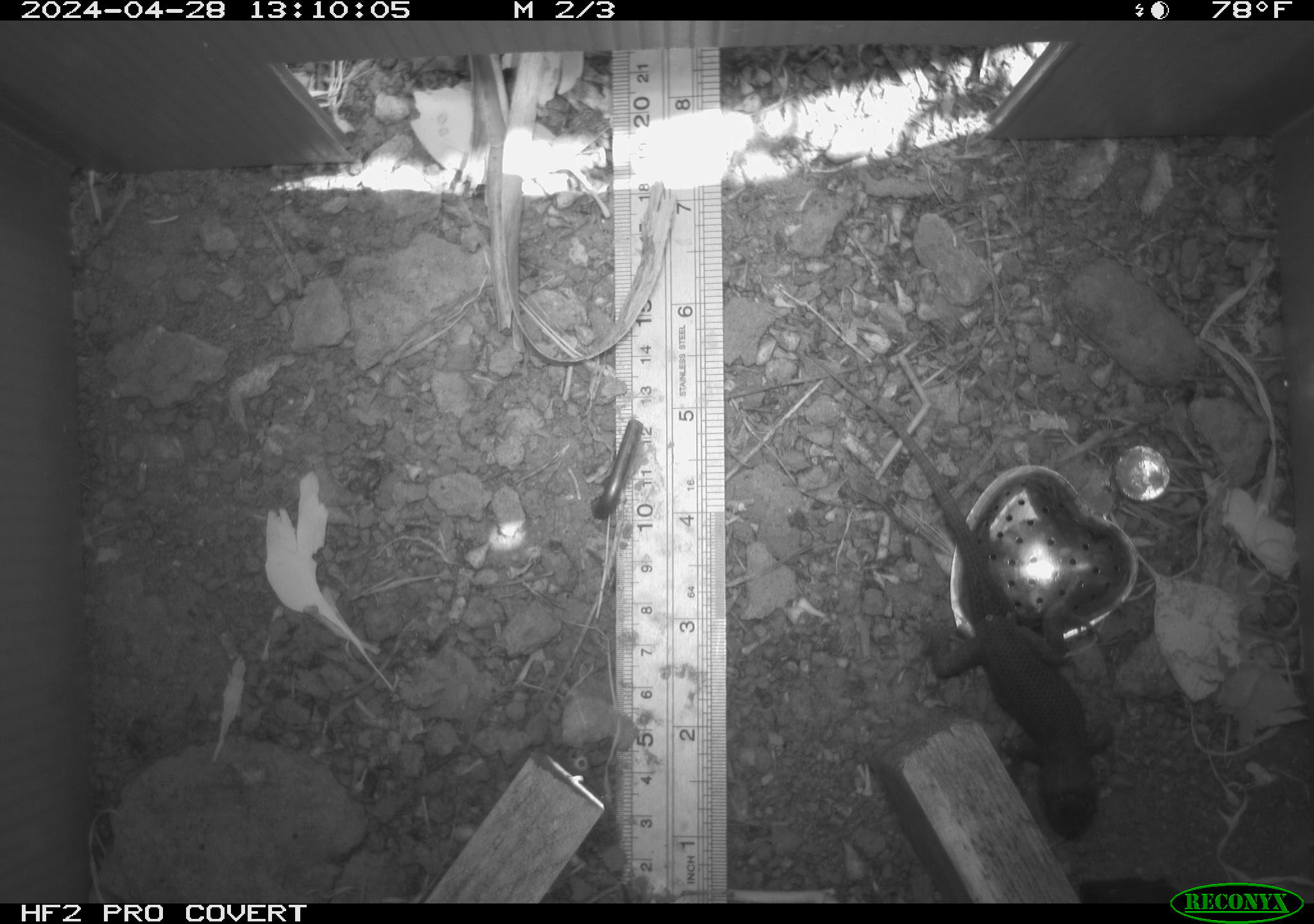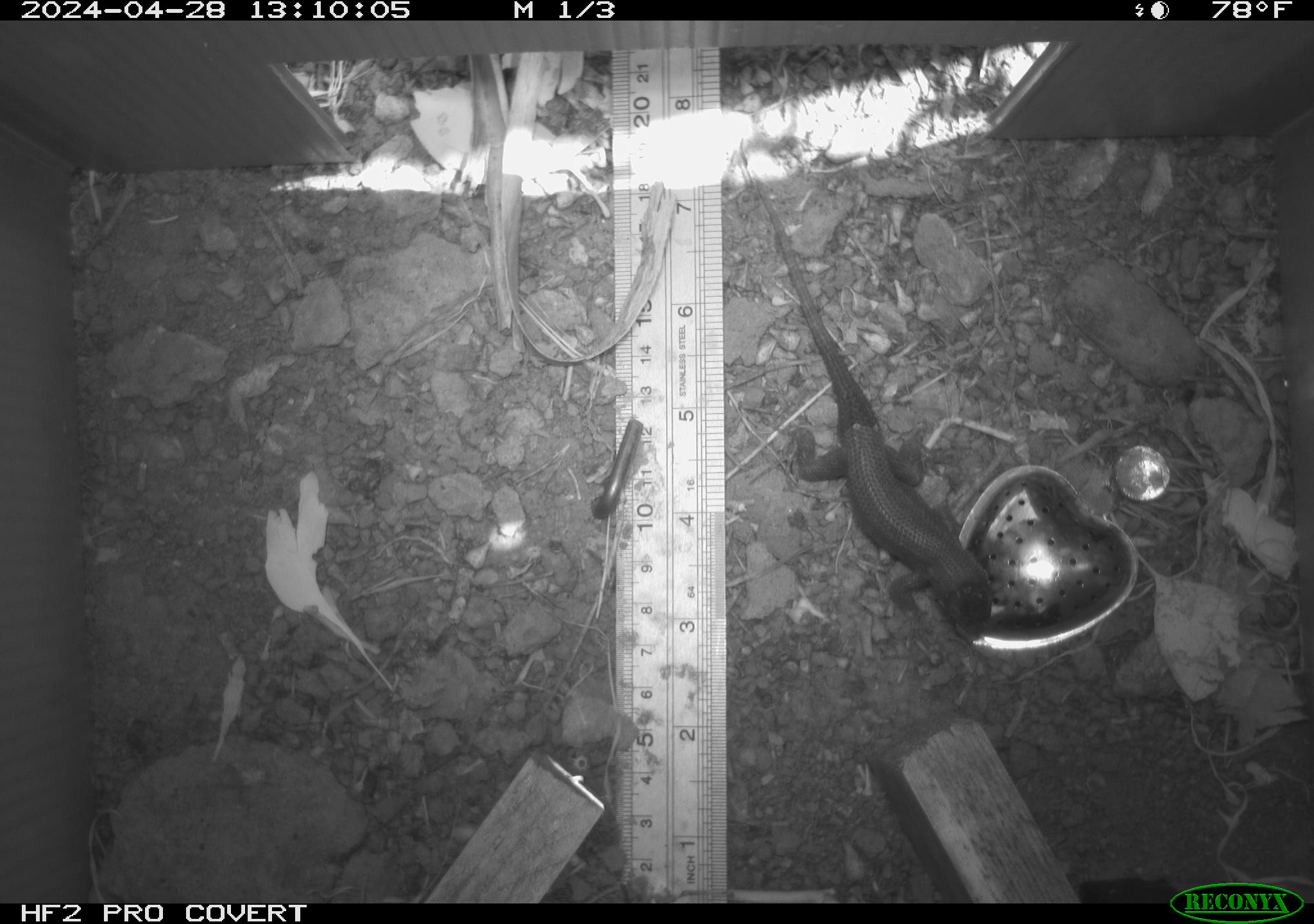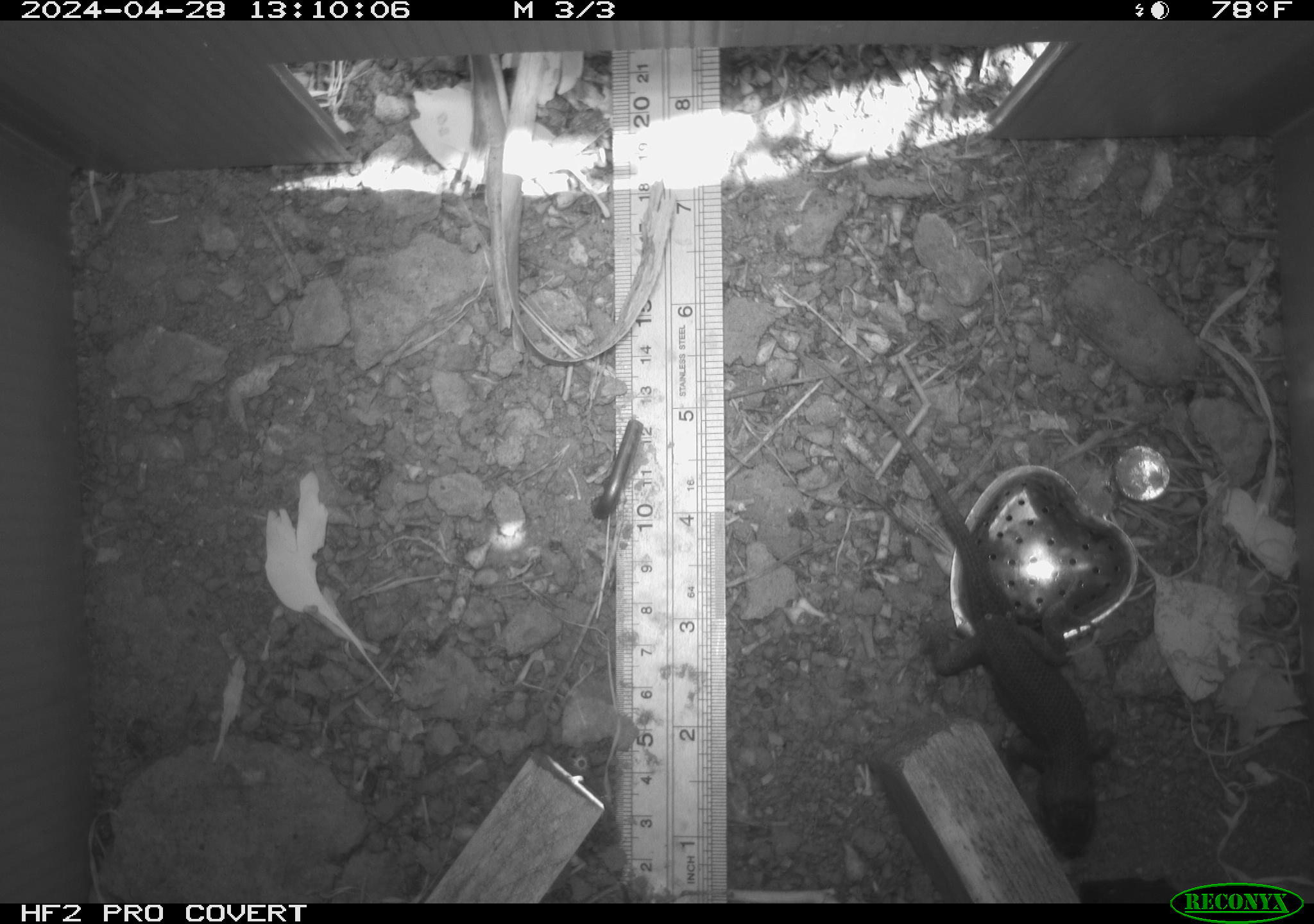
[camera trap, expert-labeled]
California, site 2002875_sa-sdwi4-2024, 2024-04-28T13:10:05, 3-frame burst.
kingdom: Animalia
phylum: Chordata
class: Reptilia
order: Squamata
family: Phrynosomatidae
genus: Sceloporus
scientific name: Sceloporus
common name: spiny lizards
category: sceloporus species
Sceloporus species (spiny lizards) (Sceloporus).